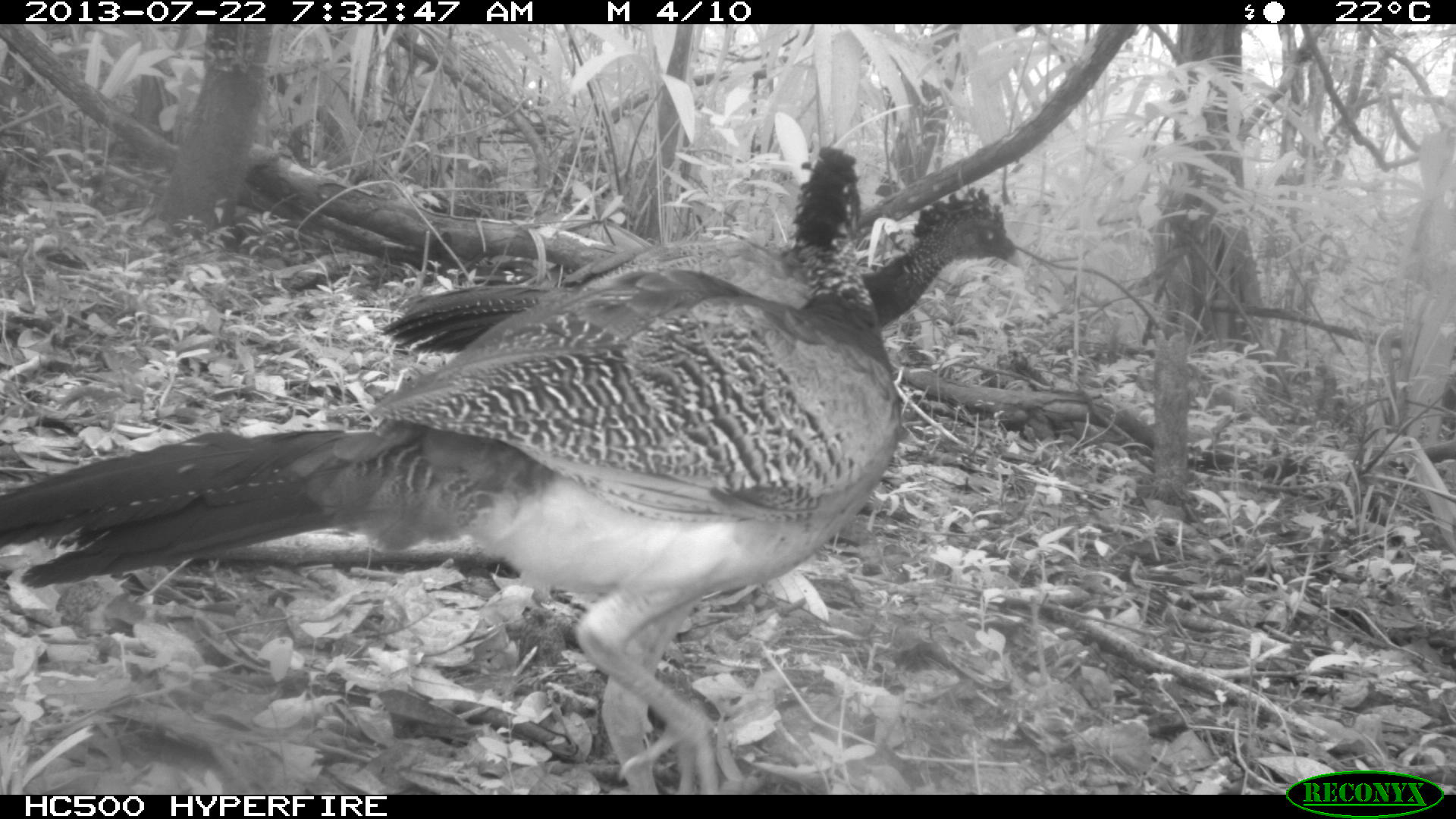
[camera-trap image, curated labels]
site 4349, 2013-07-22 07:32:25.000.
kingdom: Animalia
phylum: Chordata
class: Aves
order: Galliformes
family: Cracidae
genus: Crax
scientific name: Crax rubra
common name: great curassow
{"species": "Crax rubra (great curassow)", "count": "4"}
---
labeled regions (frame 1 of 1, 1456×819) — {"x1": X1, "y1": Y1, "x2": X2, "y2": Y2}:
crax rubra: {"x1": 0, "y1": 146, "x2": 901, "y2": 792}; {"x1": 379, "y1": 185, "x2": 1024, "y2": 360}